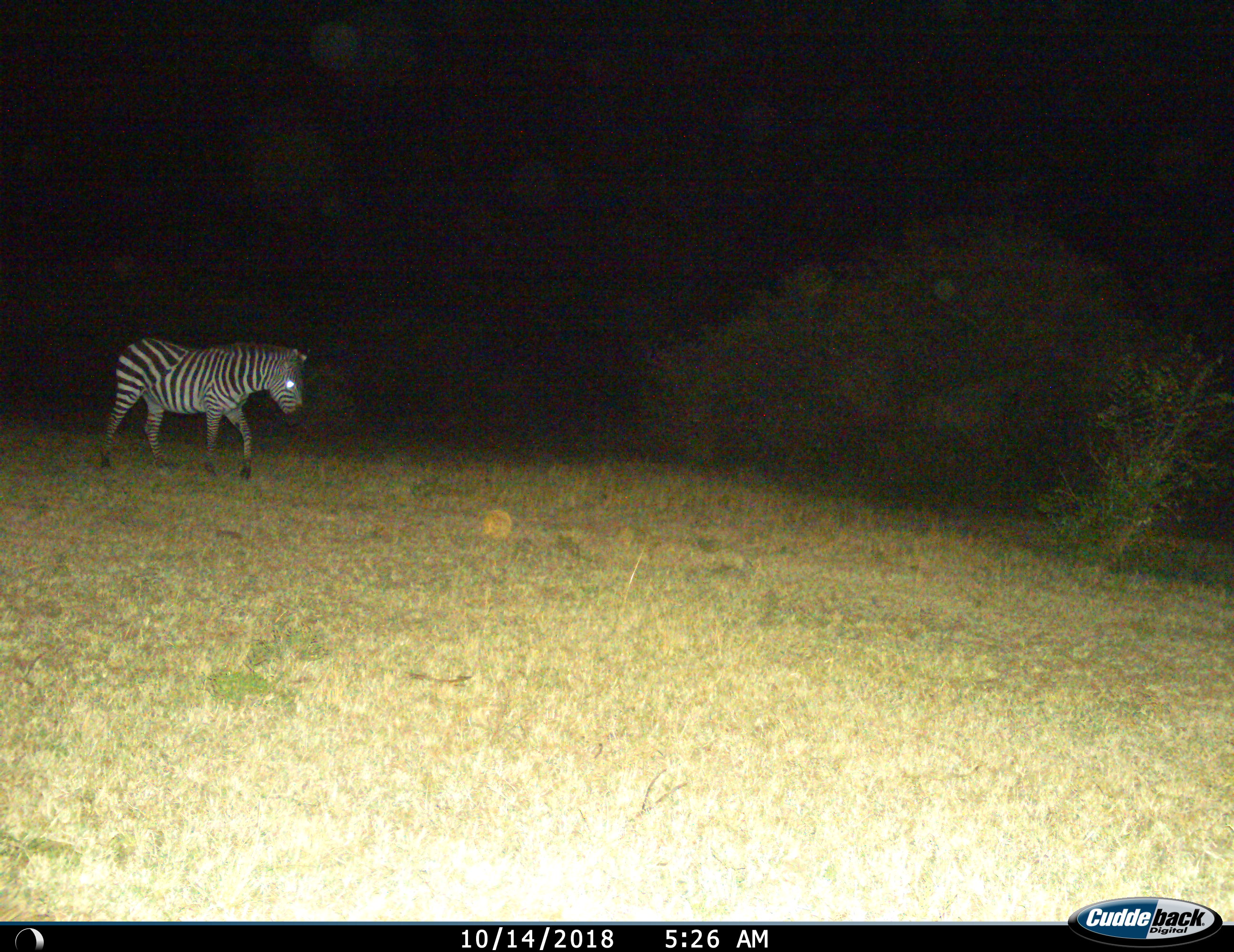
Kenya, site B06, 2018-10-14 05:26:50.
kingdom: Animalia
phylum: Chordata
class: Mammalia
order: Perissodactyla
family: Equidae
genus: Equus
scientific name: Equus quagga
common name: plains zebra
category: zebra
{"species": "zebra (plains zebra) (Equus quagga)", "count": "1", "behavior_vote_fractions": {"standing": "20%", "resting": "0%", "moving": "90%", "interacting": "0%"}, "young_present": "0%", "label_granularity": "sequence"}